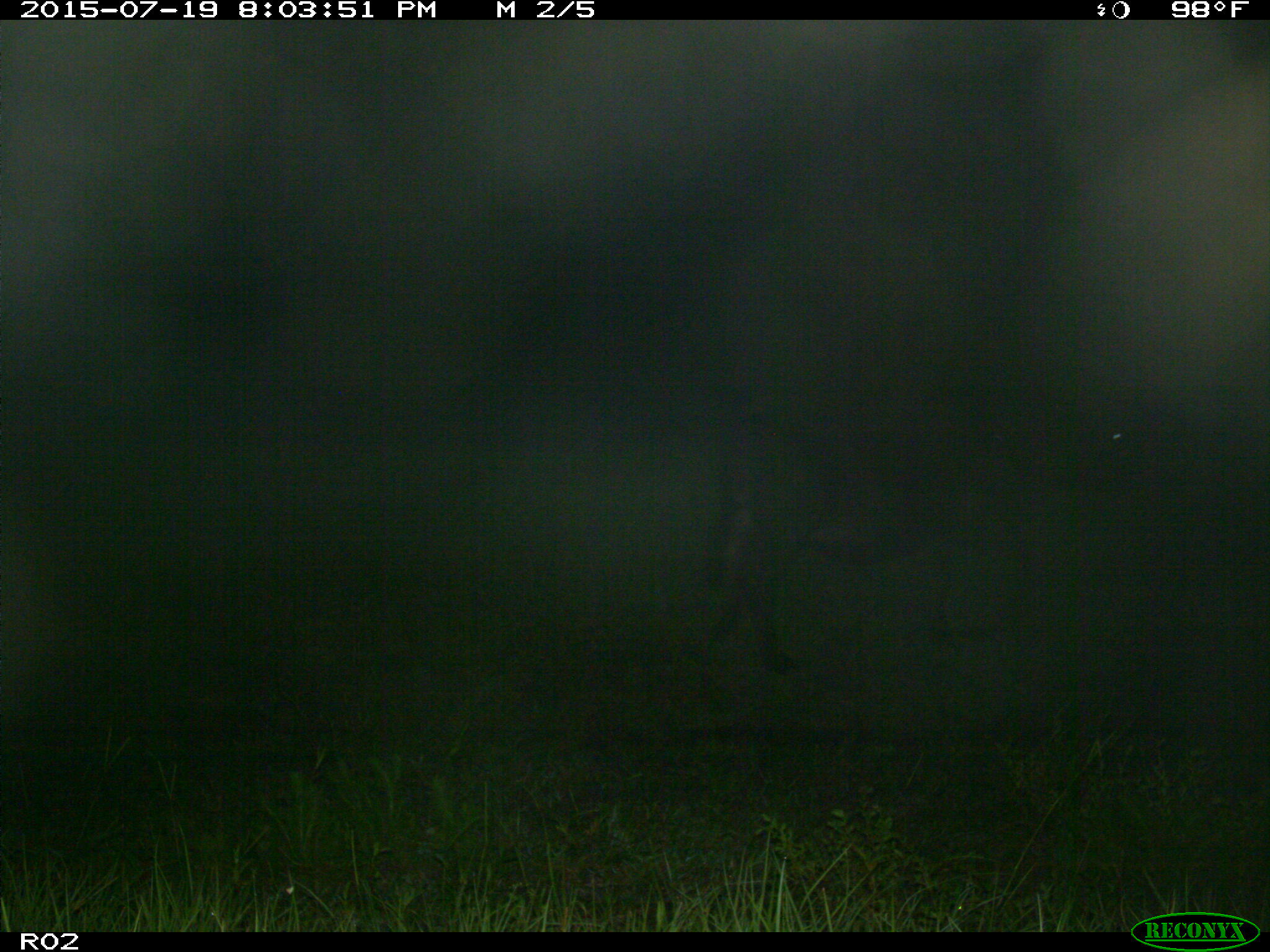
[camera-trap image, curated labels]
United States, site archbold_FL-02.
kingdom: Animalia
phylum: Chordata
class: Mammalia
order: Artiodactyla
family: Bovidae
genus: Bos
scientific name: Bos taurus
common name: domestic cow